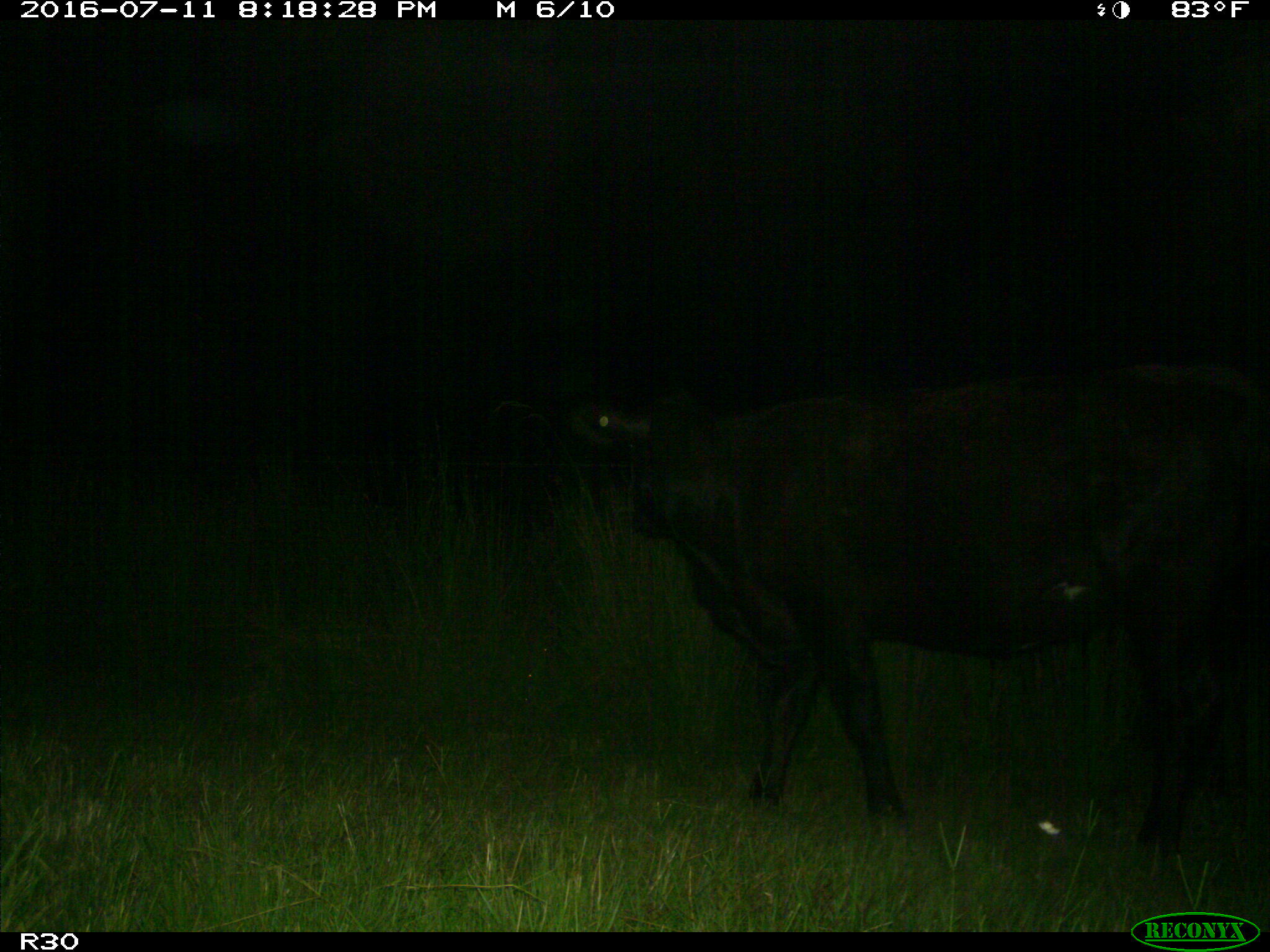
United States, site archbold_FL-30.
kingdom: Animalia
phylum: Chordata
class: Mammalia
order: Artiodactyla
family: Bovidae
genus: Bos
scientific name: Bos taurus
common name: domestic cow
Bos taurus (domestic cow).